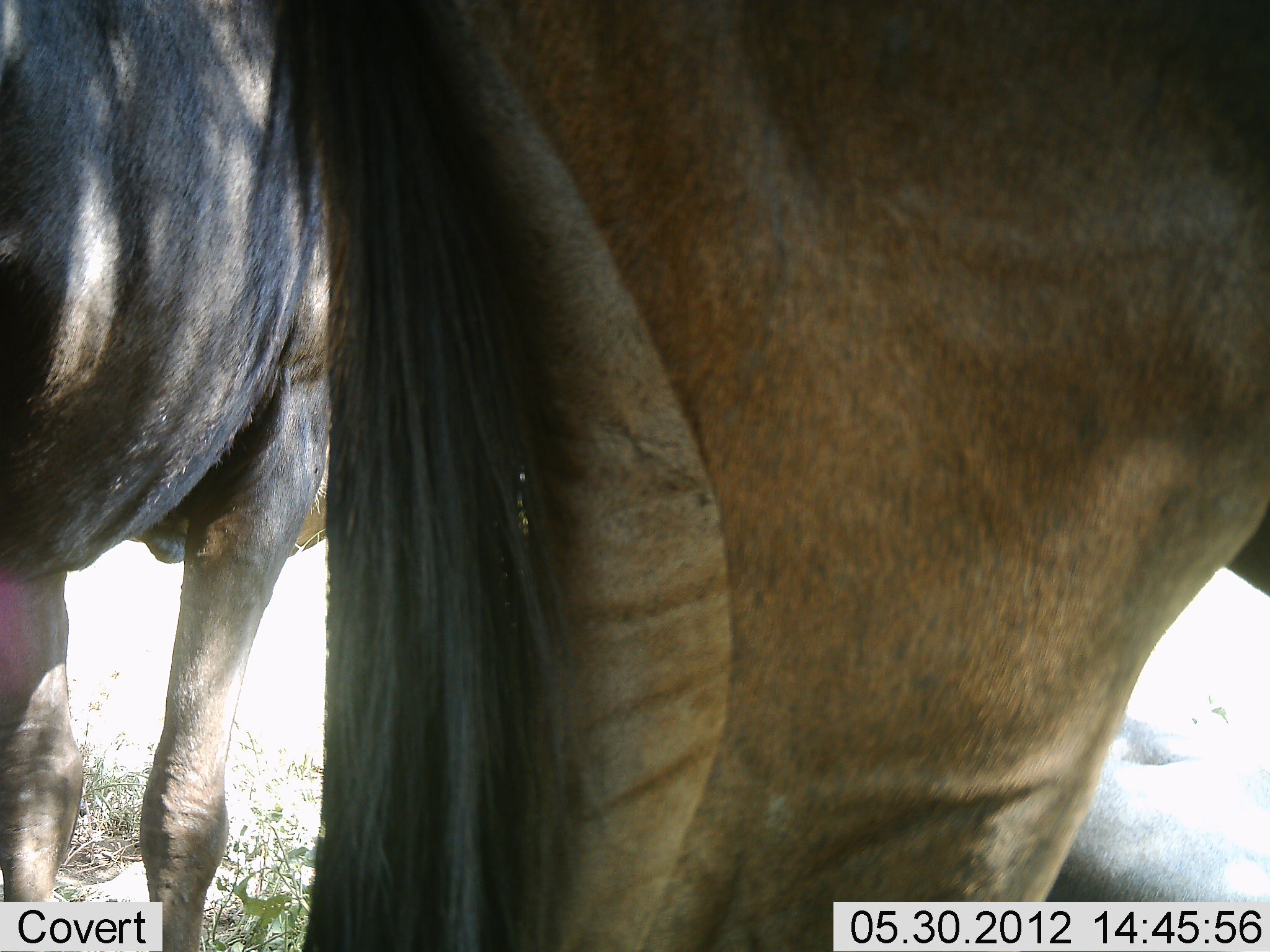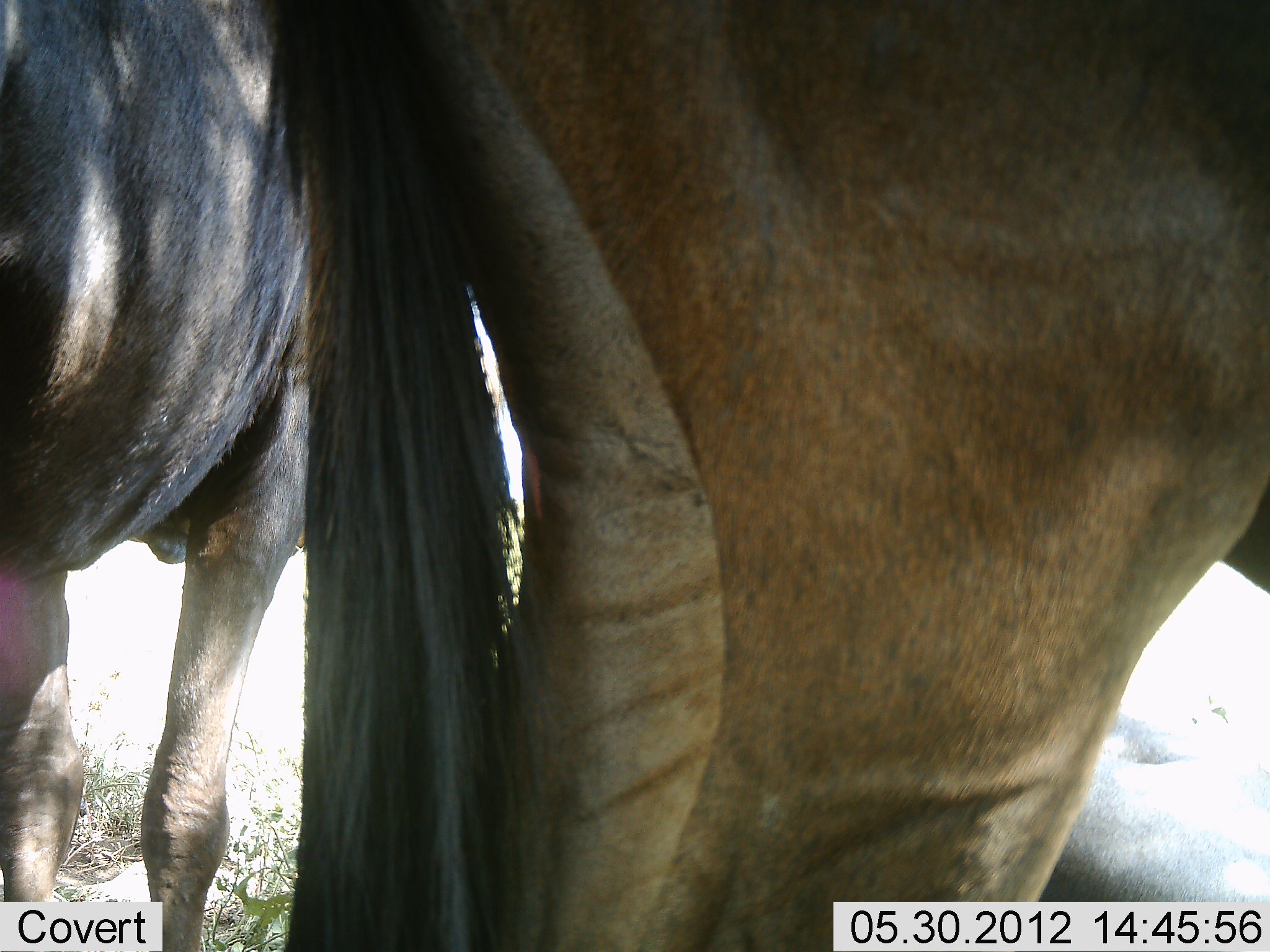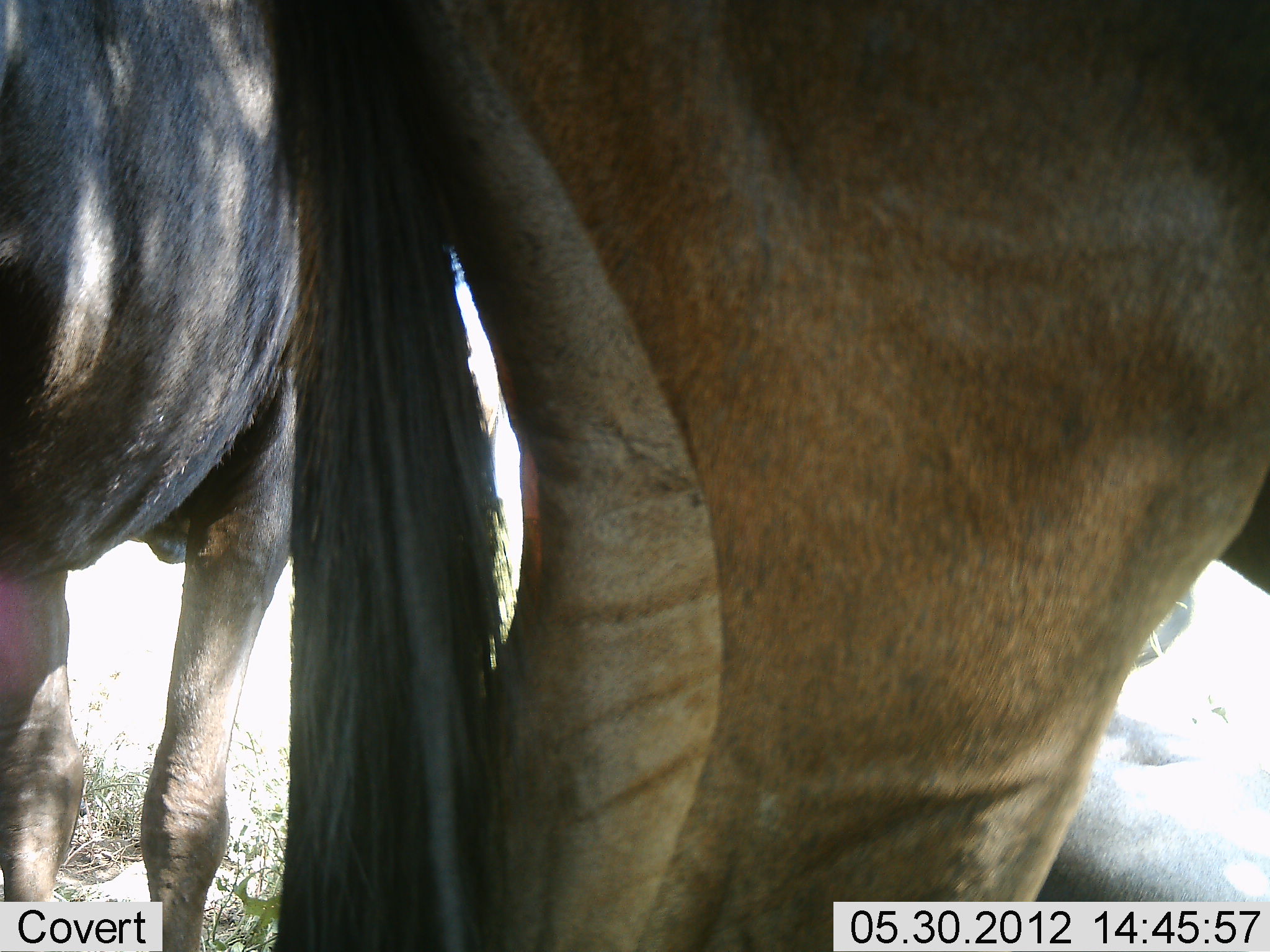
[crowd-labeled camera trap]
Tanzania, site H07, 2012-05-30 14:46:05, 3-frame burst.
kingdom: Animalia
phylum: Chordata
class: Mammalia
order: Artiodactyla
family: Bovidae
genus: Connochaetes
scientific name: Connochaetes taurinus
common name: blue wildebeest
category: wildebeest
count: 2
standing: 100%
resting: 30%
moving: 0%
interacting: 0%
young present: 0%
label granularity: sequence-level